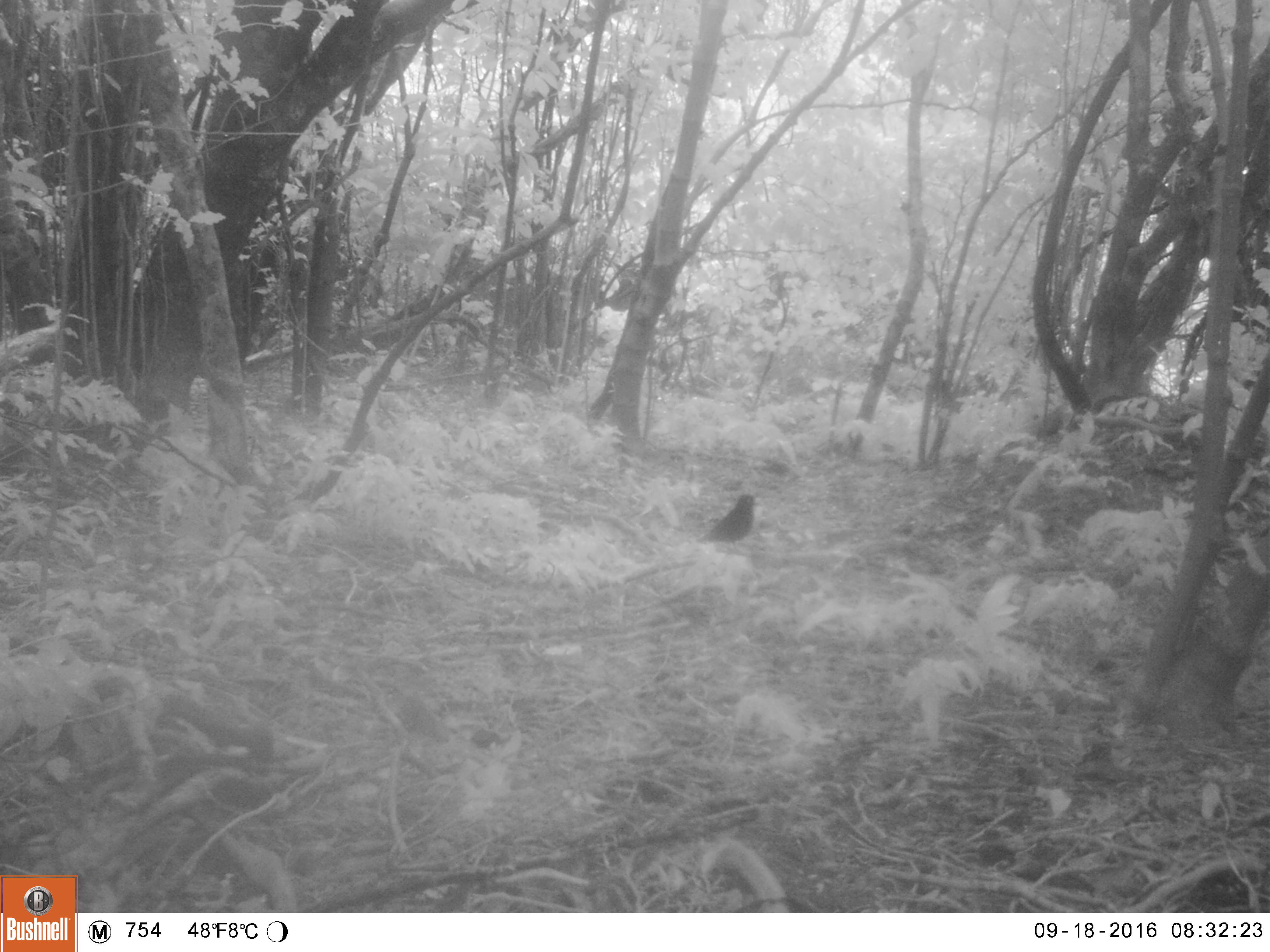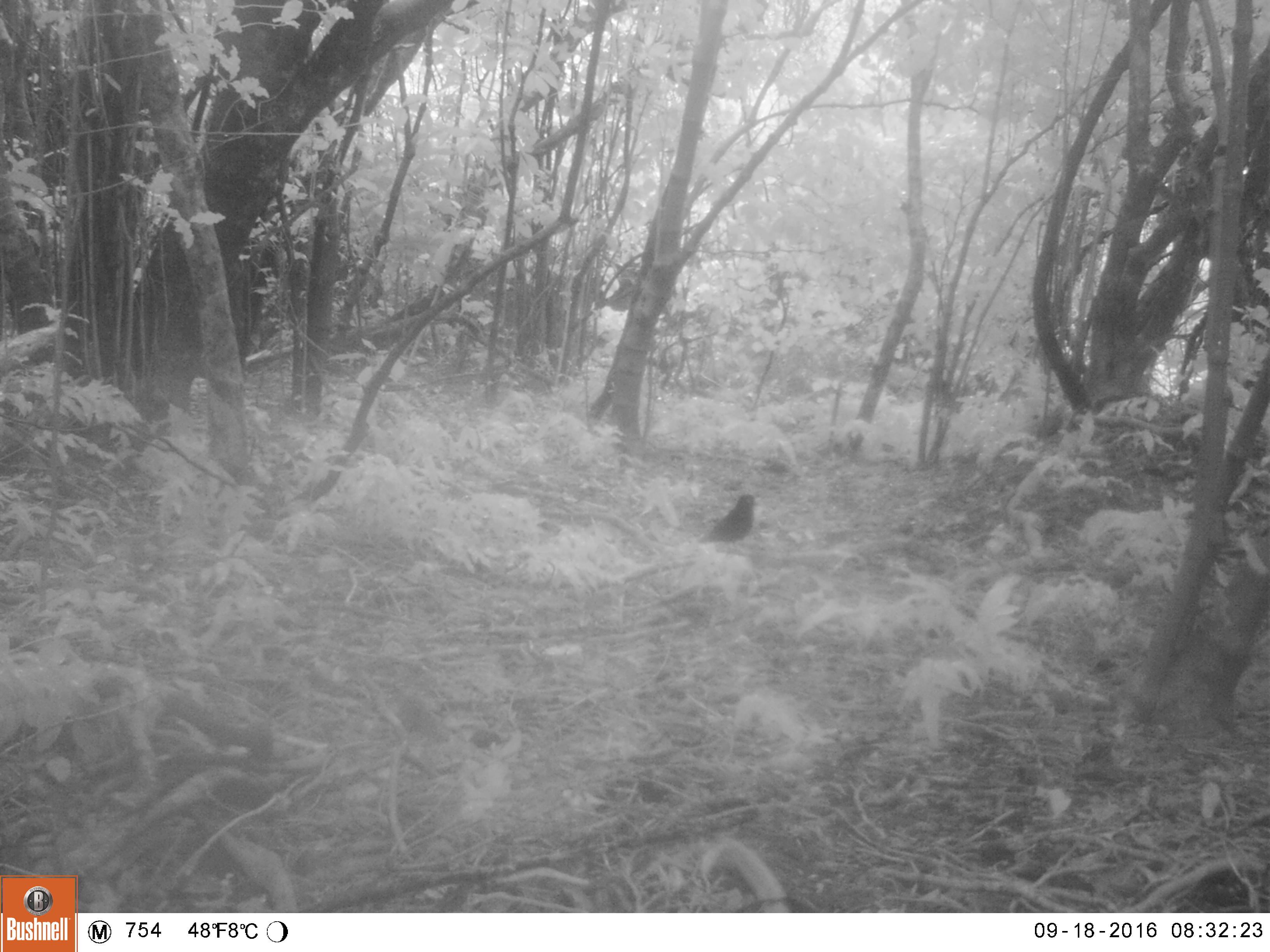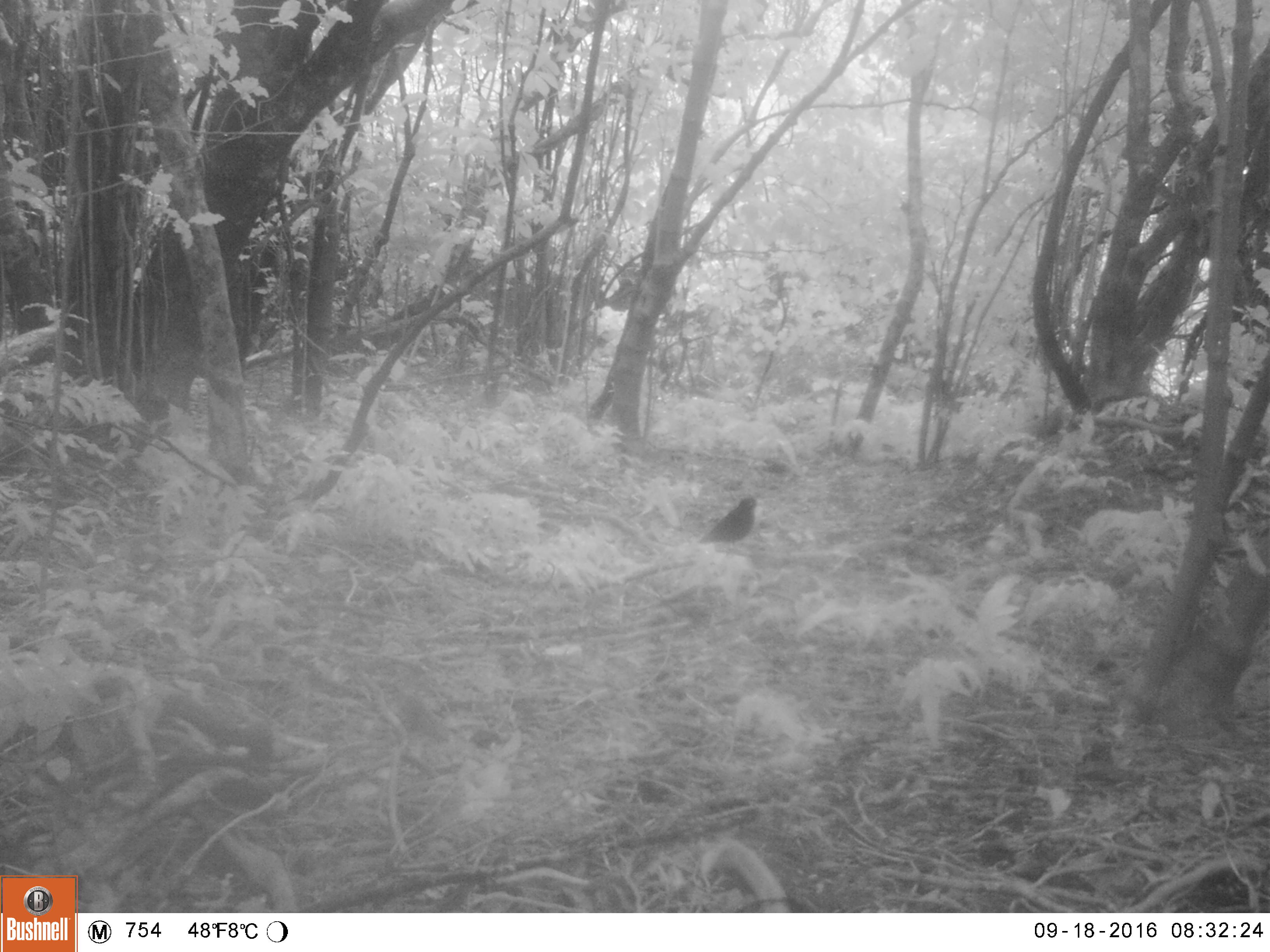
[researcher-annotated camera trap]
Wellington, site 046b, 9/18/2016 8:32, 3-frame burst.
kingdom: Animalia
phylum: Chordata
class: Aves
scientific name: Aves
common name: bird